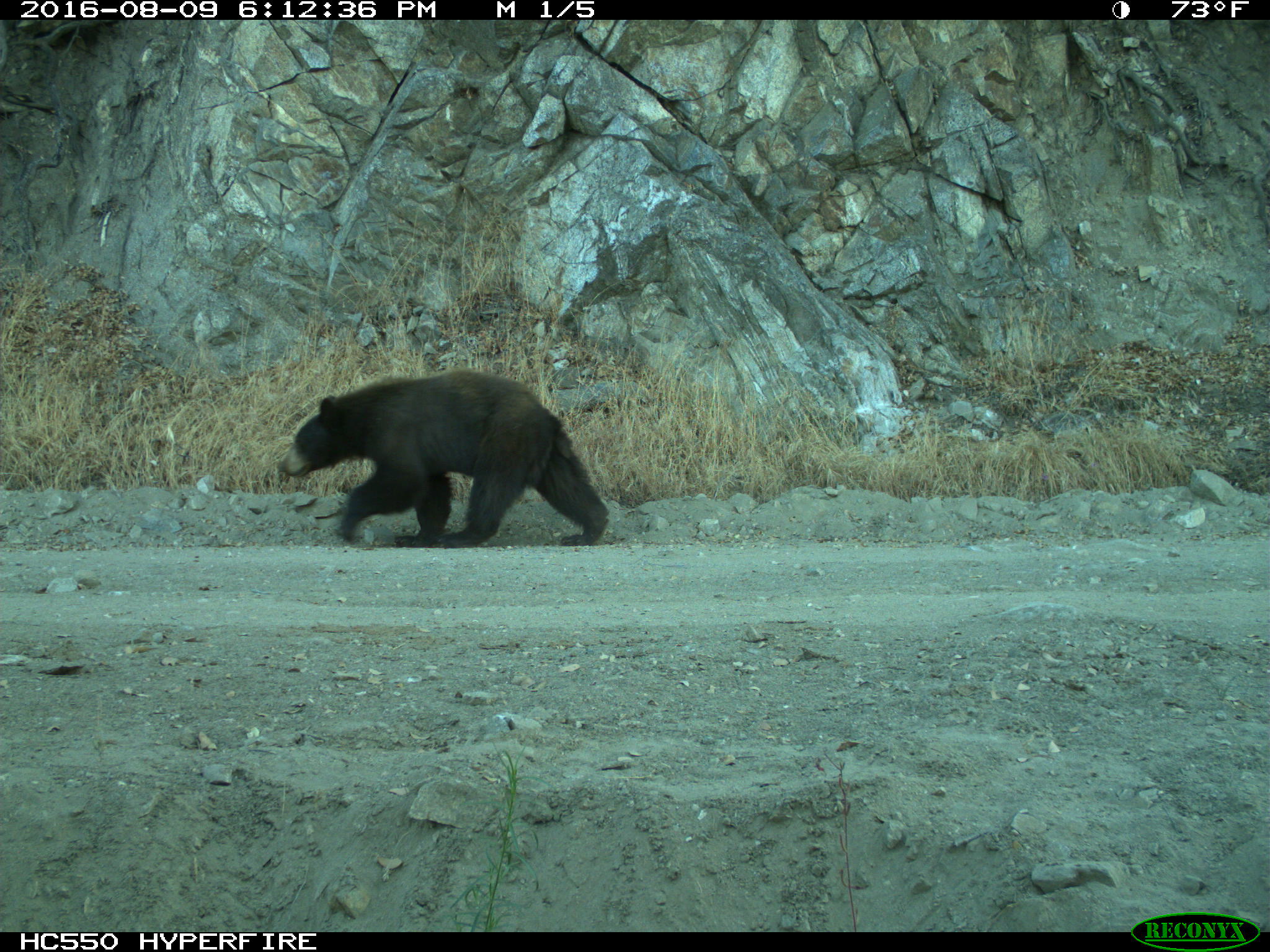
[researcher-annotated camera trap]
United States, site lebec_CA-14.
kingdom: Animalia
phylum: Chordata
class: Mammalia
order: Carnivora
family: Ursidae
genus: Ursus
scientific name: Ursus americanus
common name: american black bear